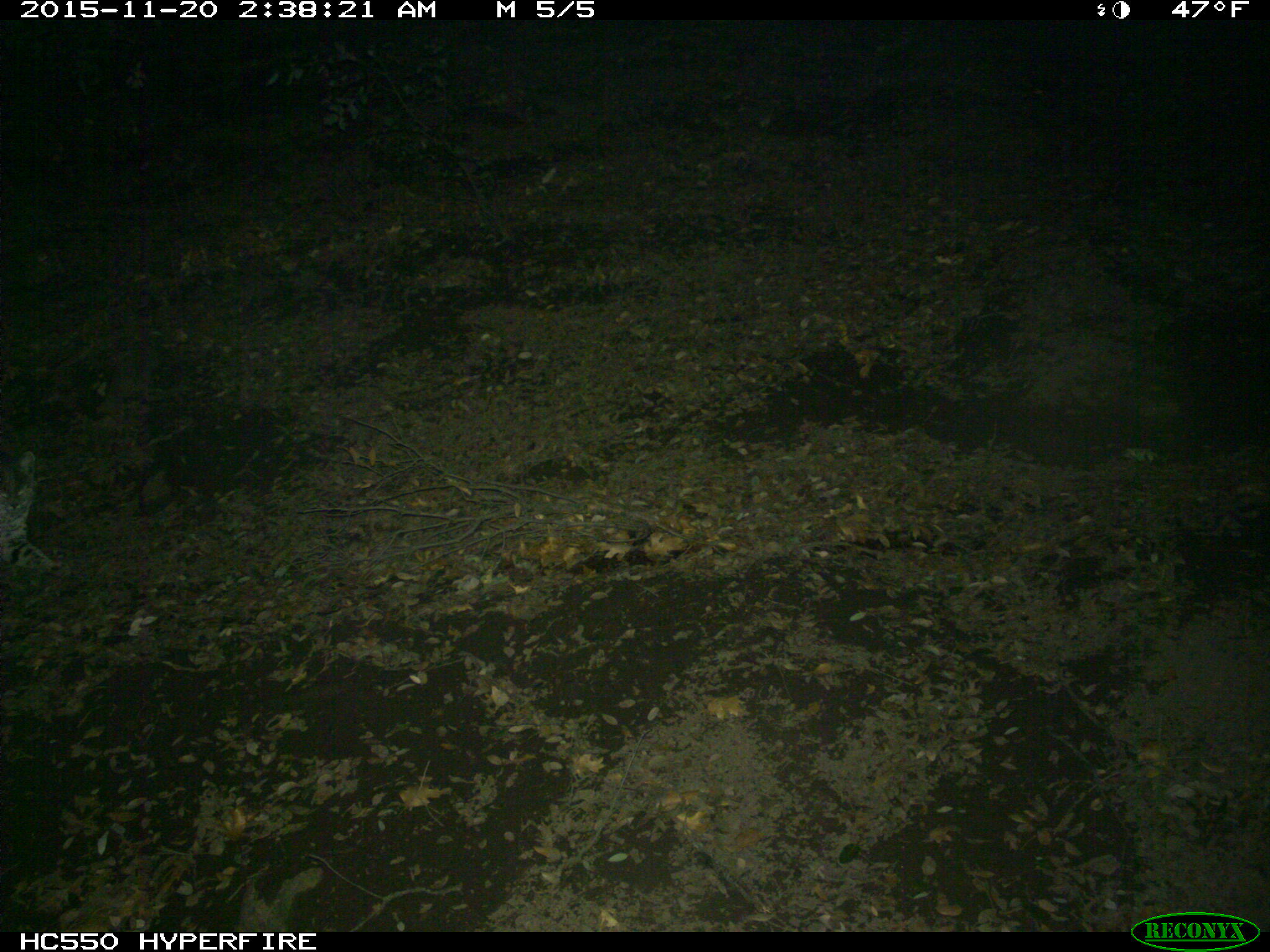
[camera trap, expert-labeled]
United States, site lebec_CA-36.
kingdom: Animalia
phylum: Chordata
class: Mammalia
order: Carnivora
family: Felidae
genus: Lynx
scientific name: Lynx rufus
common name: bobcat